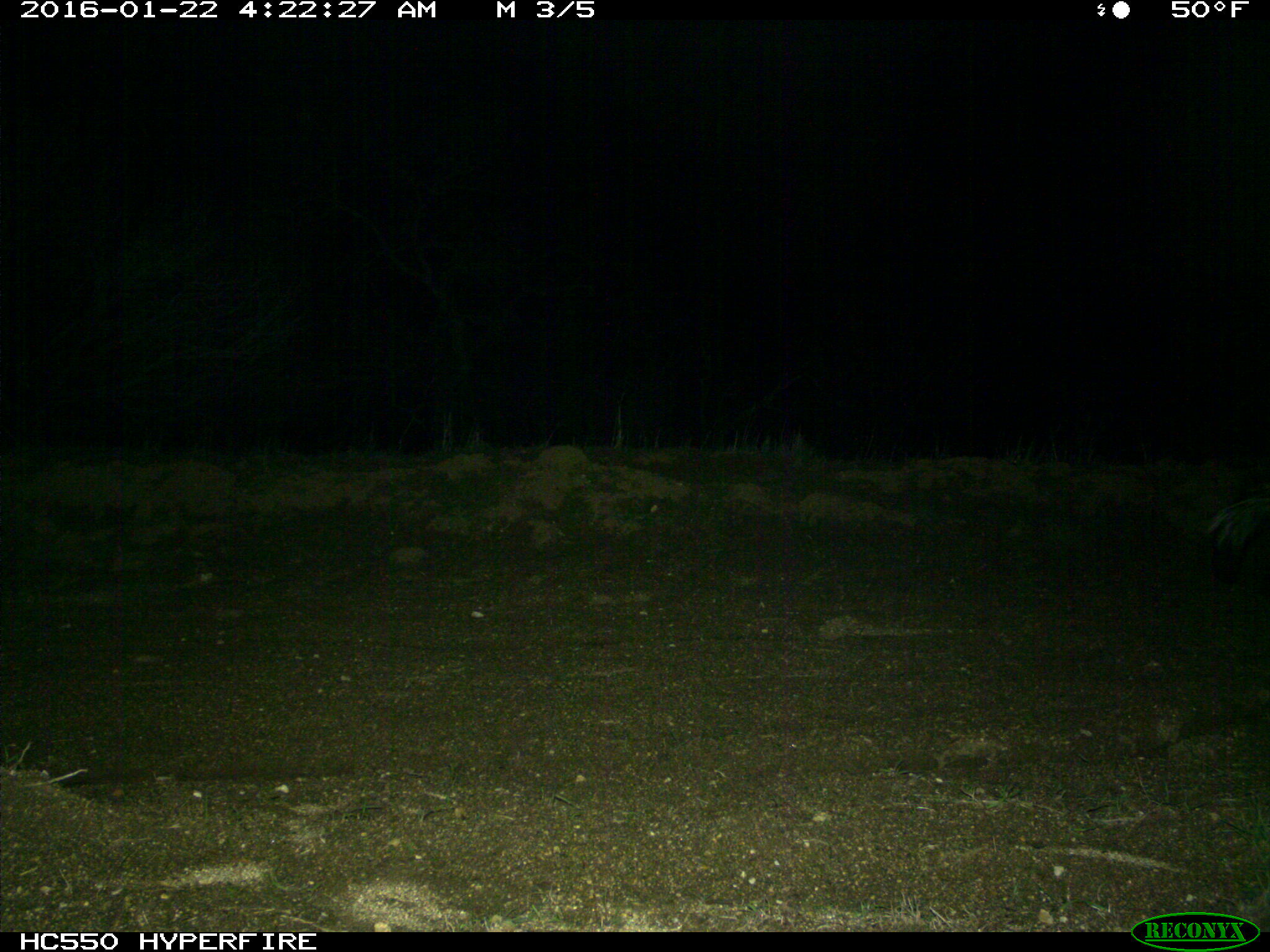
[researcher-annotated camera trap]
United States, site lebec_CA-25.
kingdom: Animalia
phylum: Chordata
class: Mammalia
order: Carnivora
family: Mephitidae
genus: Mephitis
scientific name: Mephitis mephitis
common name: striped skunk